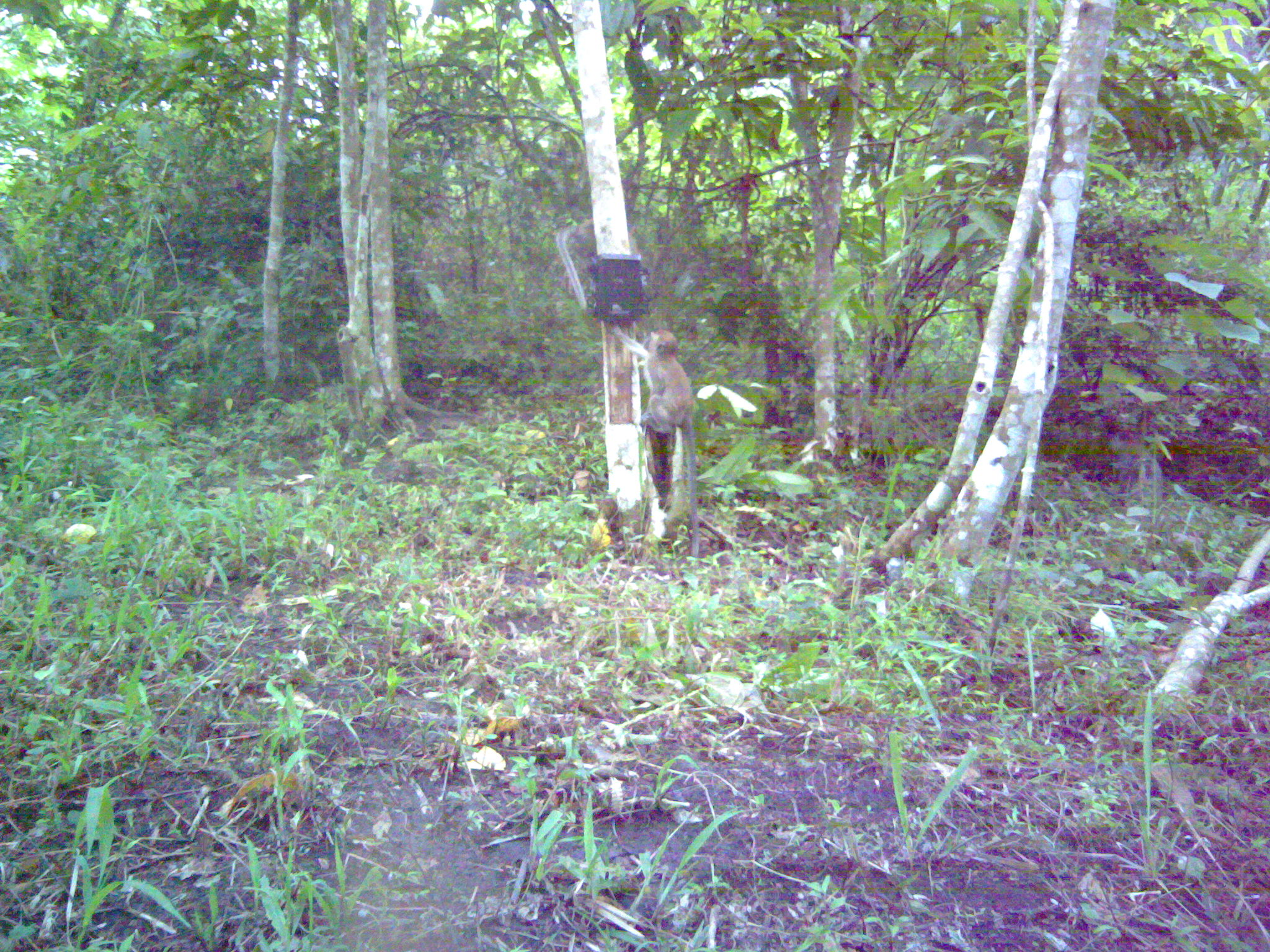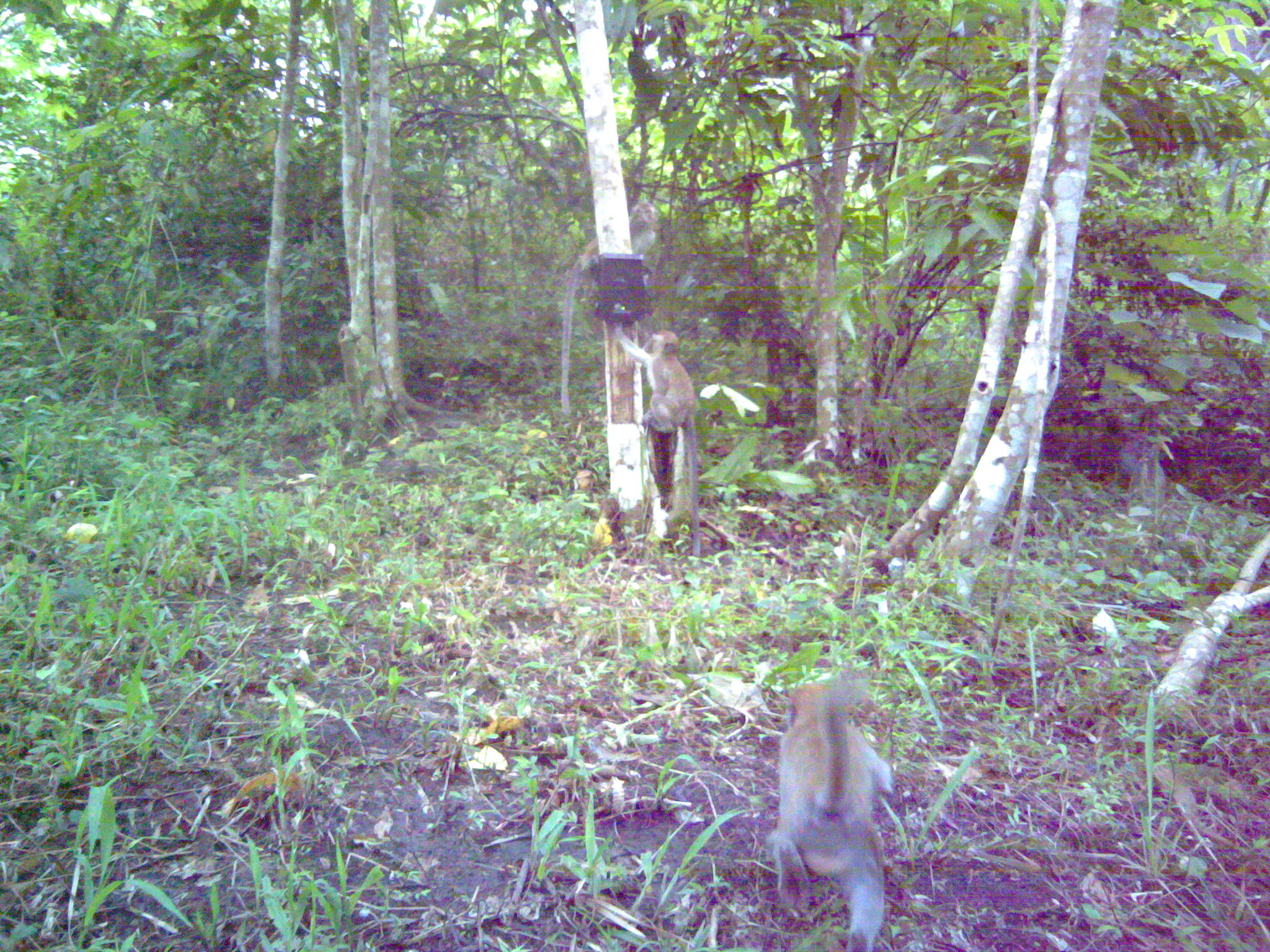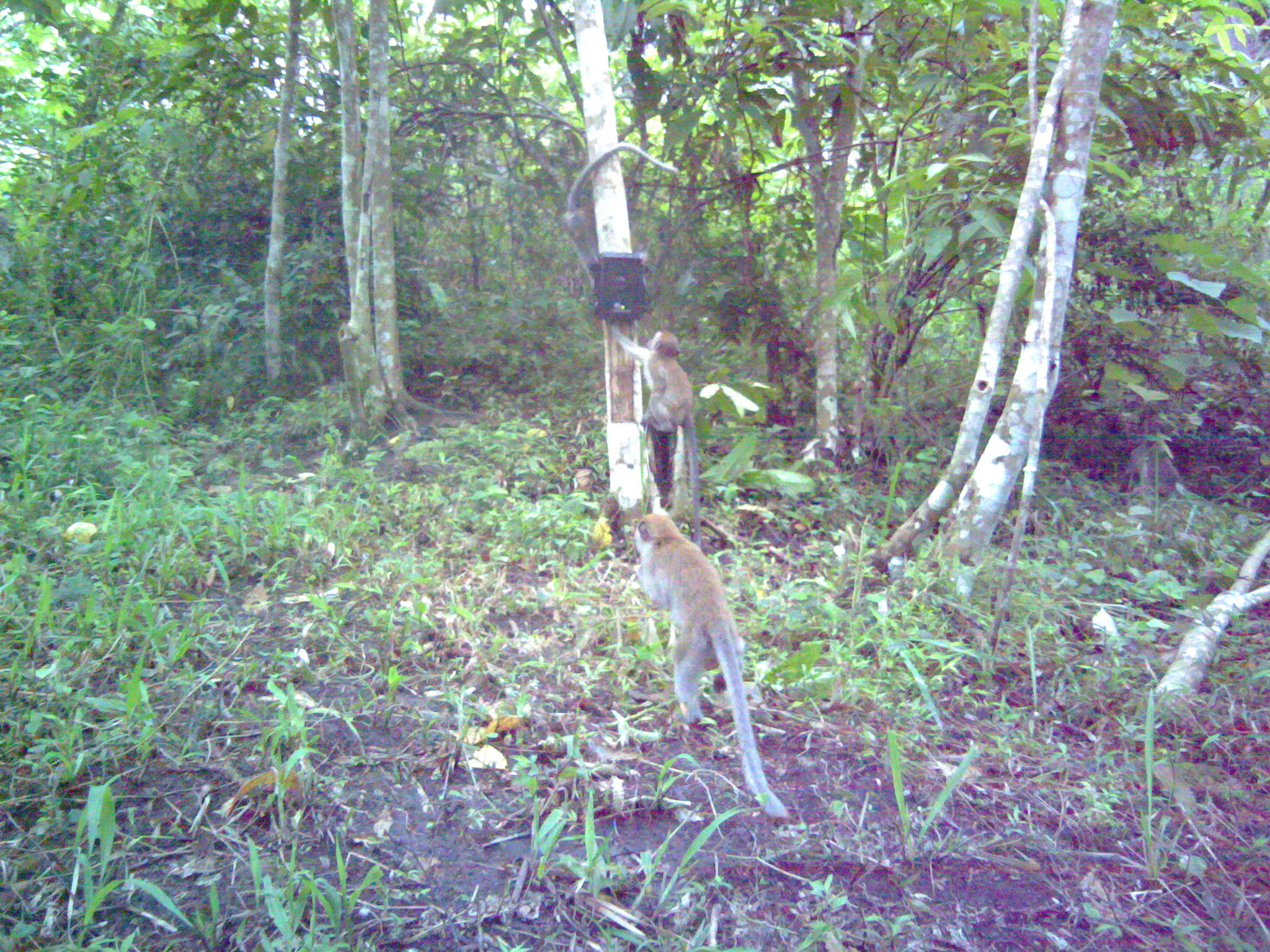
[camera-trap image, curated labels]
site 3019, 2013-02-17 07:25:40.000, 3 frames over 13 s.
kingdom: Animalia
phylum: Chordata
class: Mammalia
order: Primates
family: Cercopithecidae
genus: Macaca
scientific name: Macaca fascicularis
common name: crab-eating macaque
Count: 2.